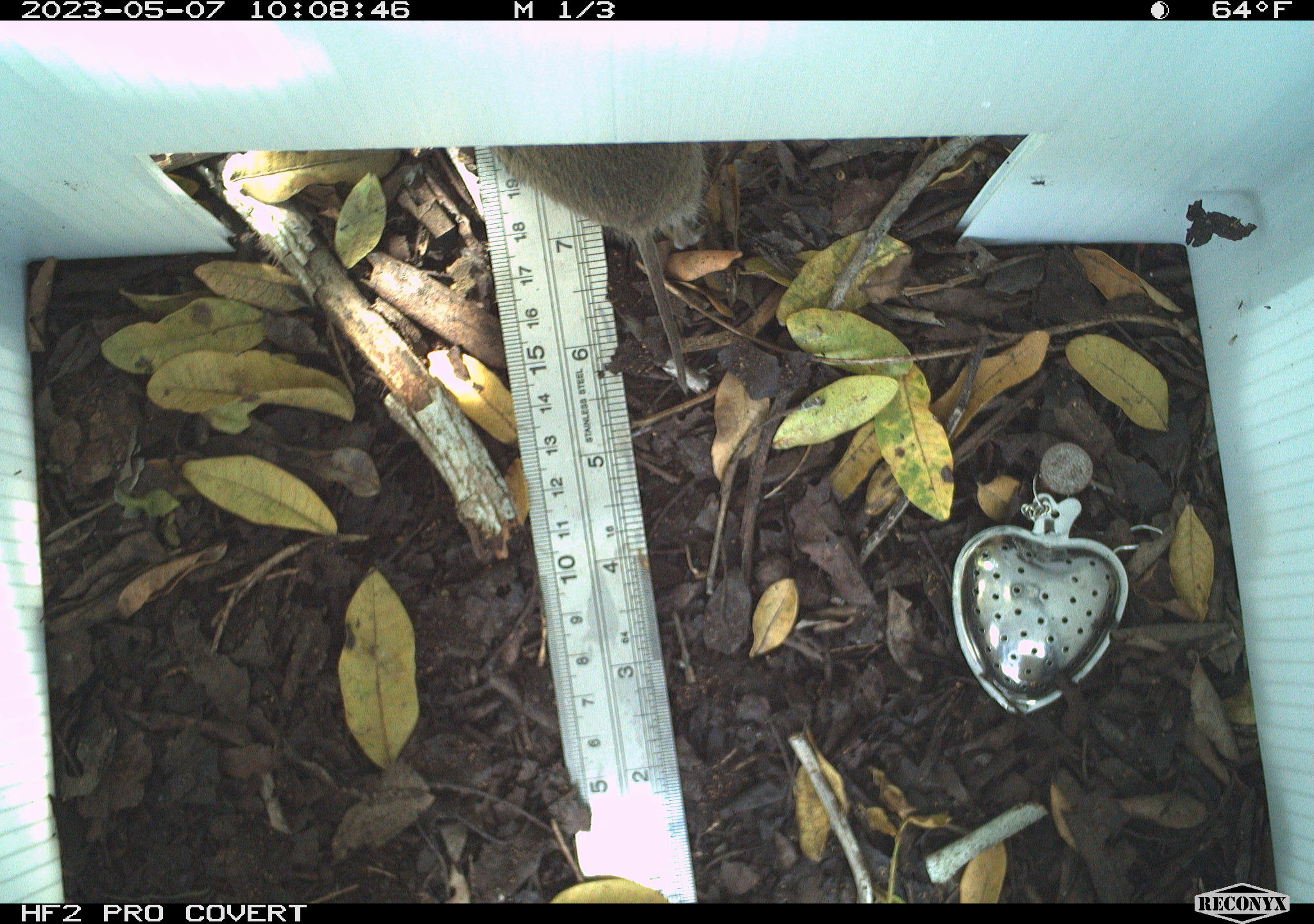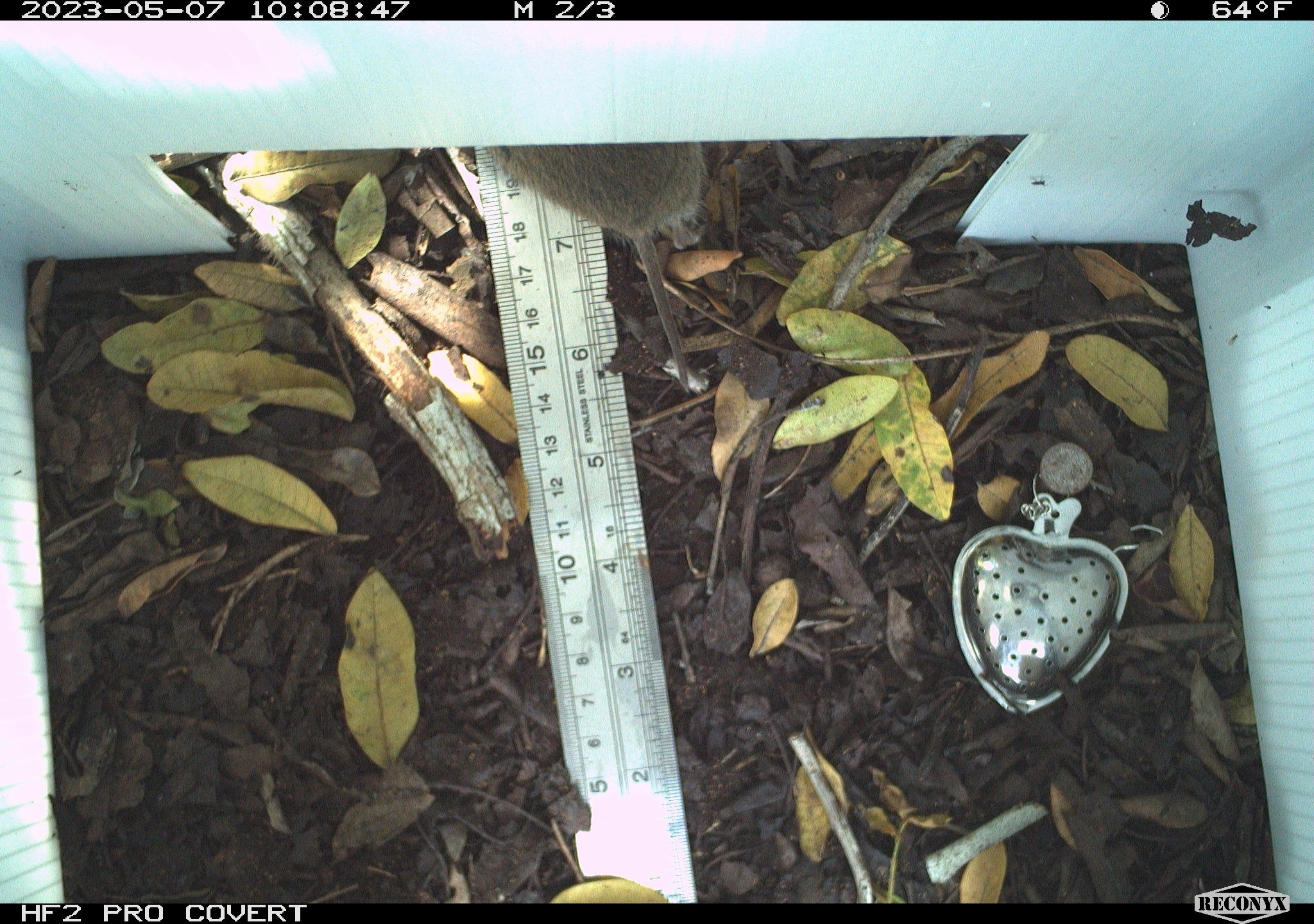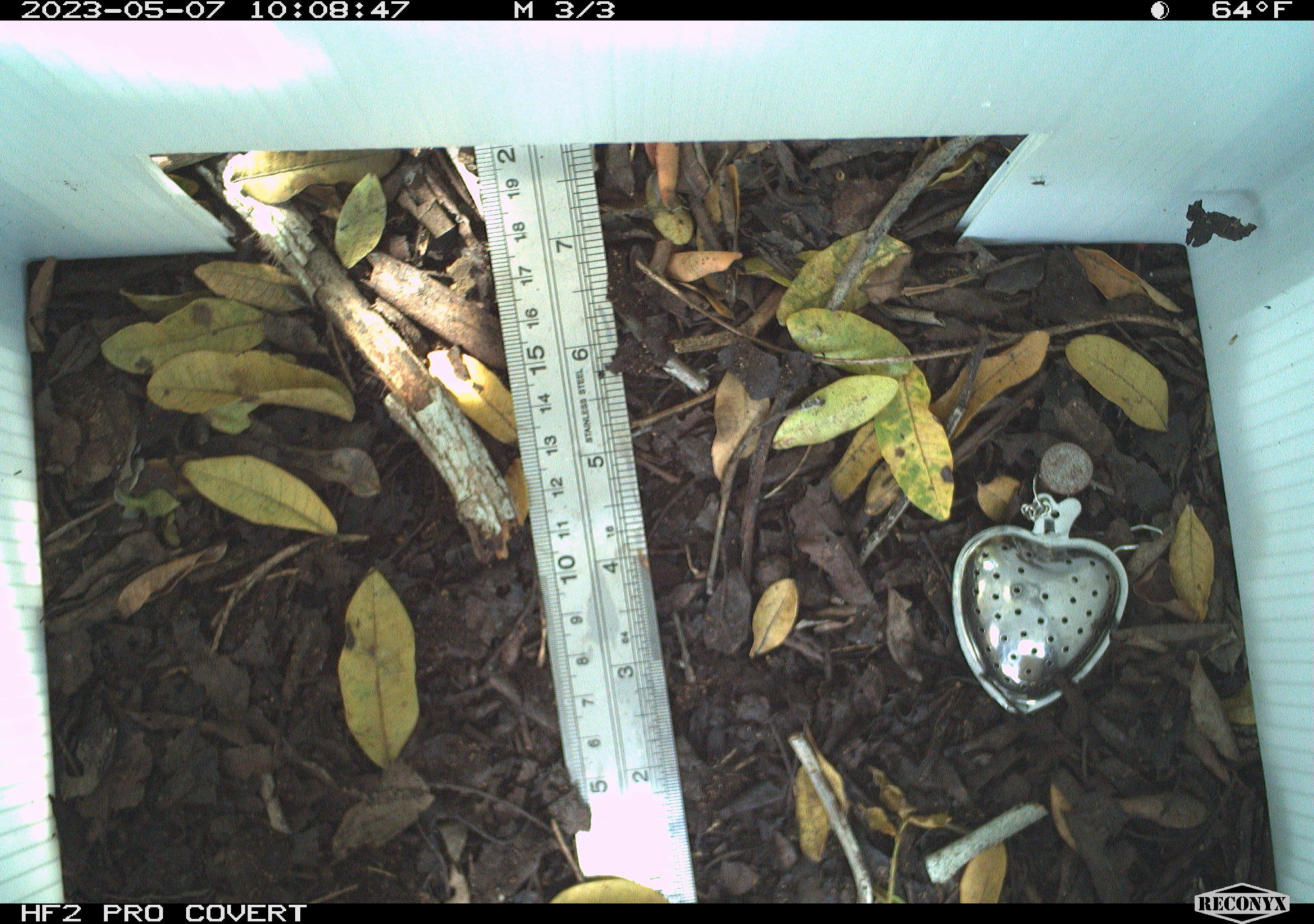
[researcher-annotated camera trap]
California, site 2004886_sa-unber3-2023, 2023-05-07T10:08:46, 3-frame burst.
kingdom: Animalia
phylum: Chordata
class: Mammalia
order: Rodentia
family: Cricetidae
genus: Microtus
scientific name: Microtus californicus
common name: california vole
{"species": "california vole (Microtus californicus)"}